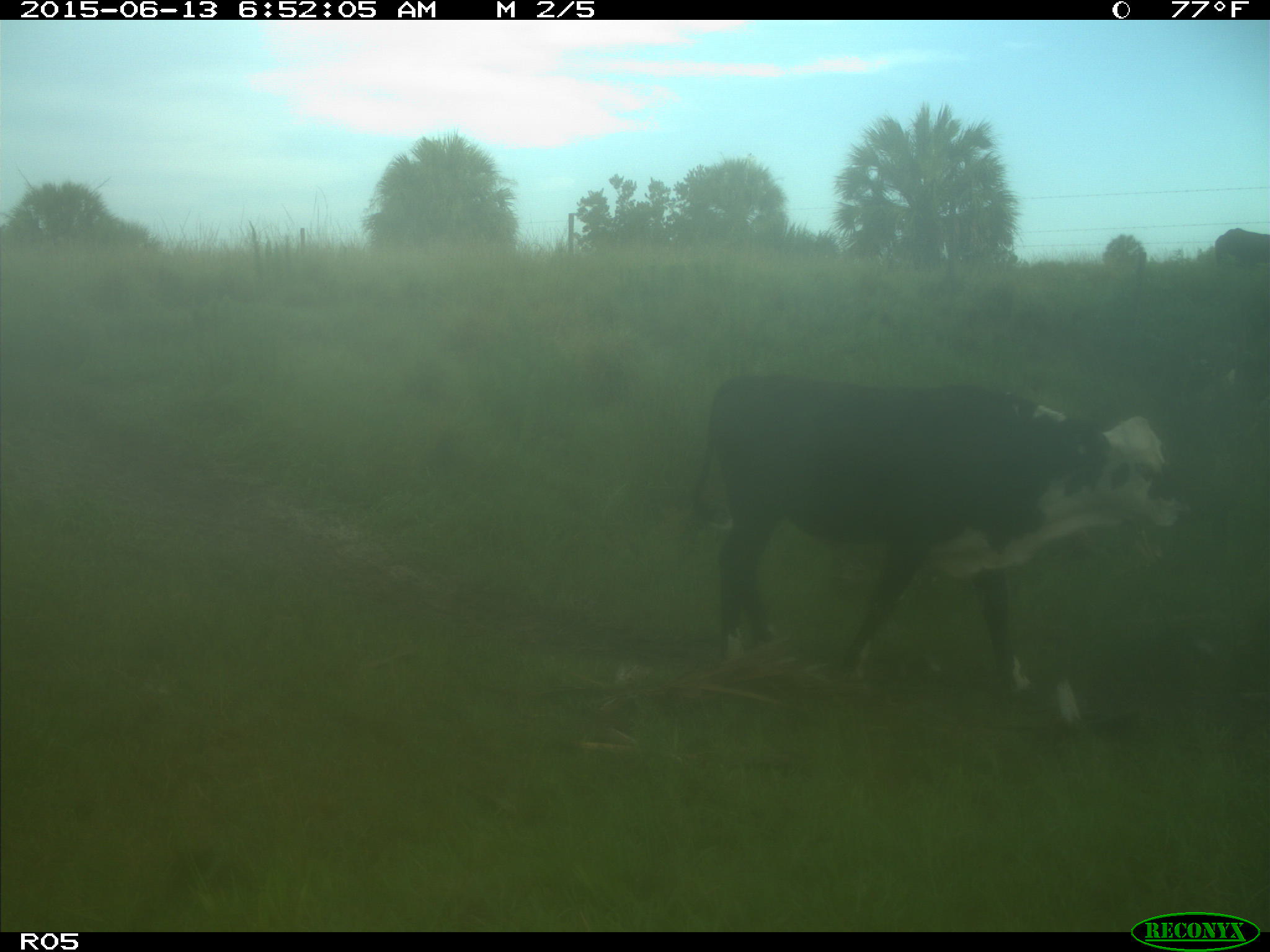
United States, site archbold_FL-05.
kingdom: Animalia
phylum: Chordata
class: Mammalia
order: Artiodactyla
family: Bovidae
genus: Bos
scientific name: Bos taurus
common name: domestic cow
Bos taurus (domestic cow).